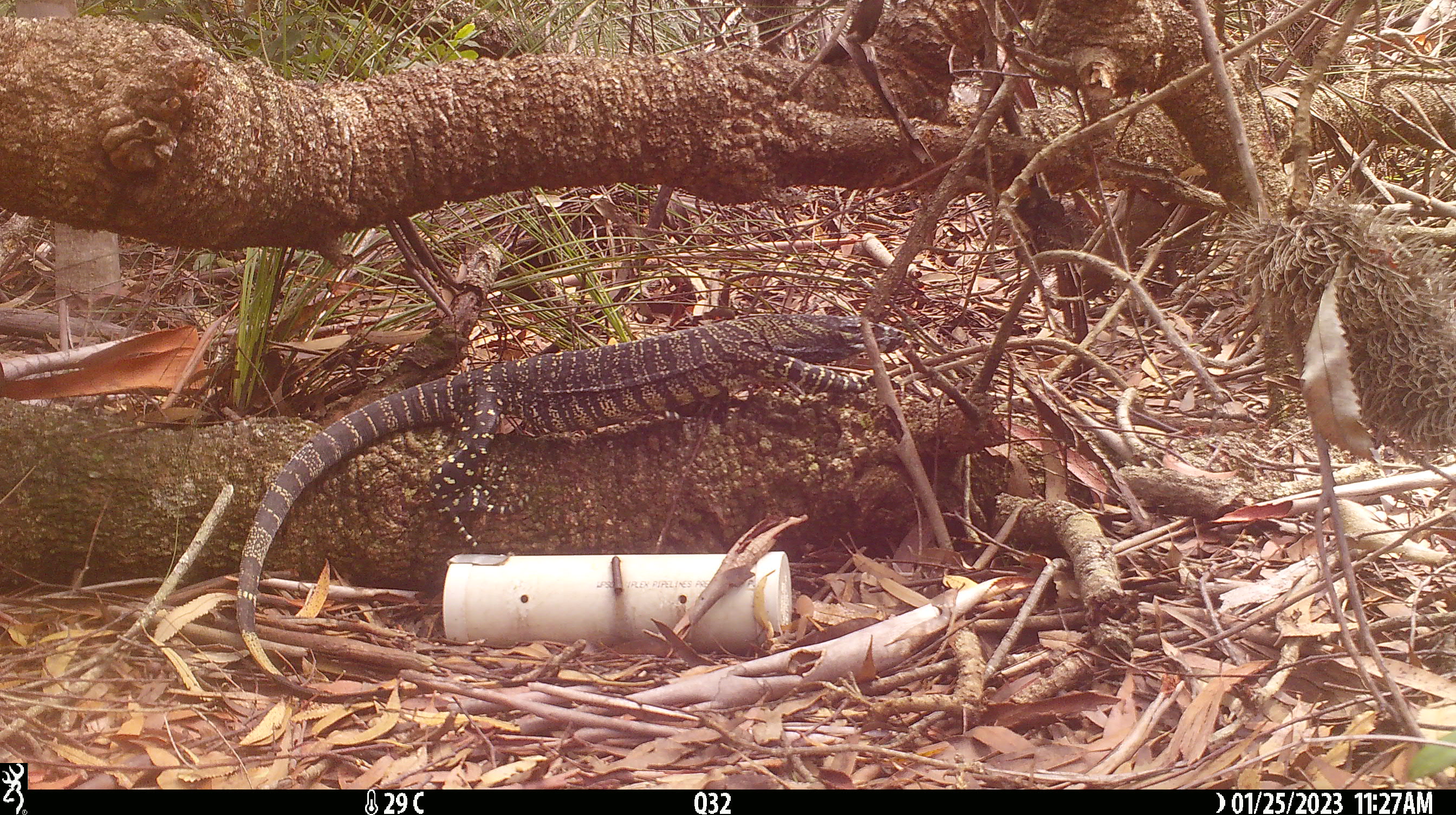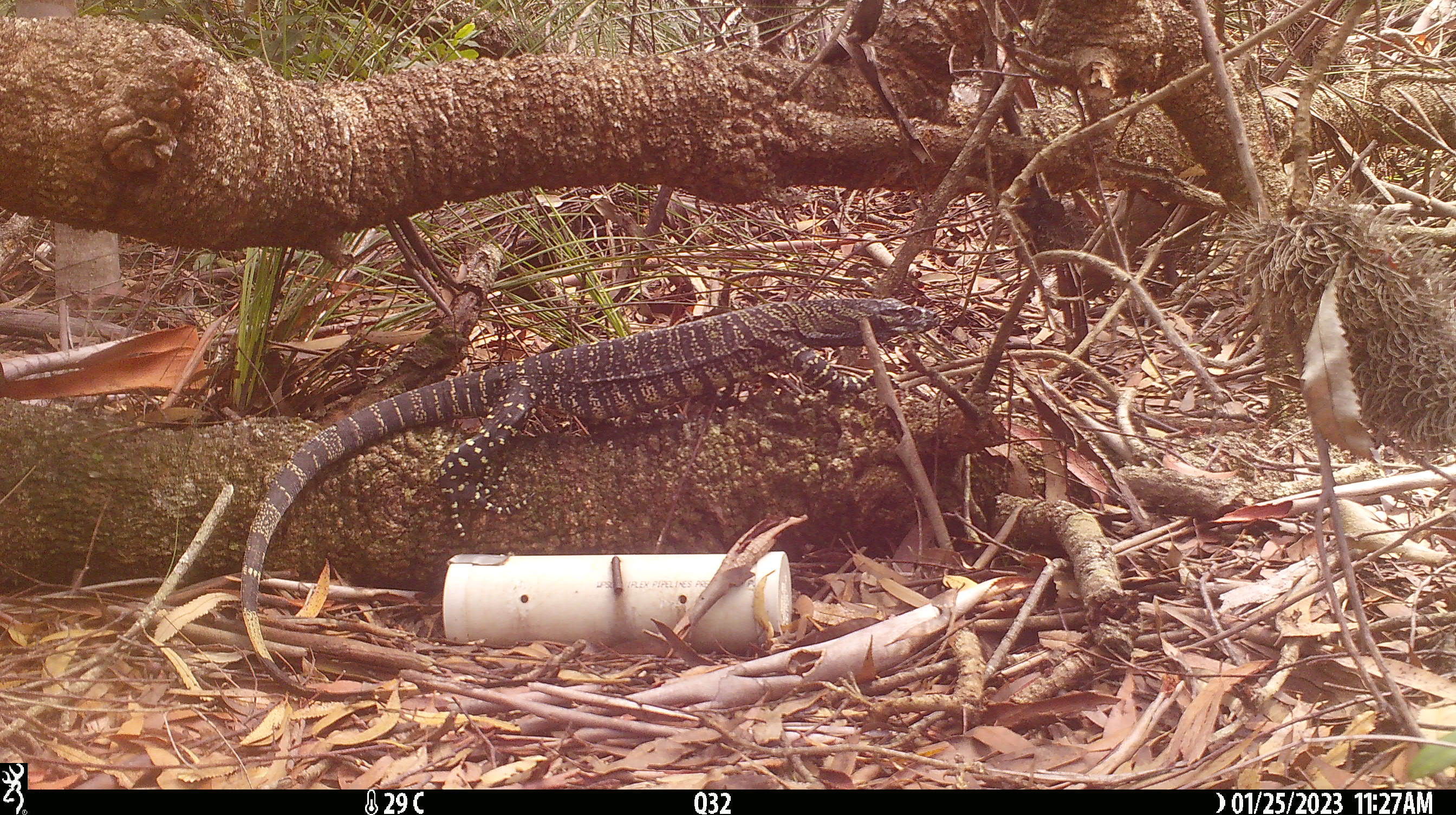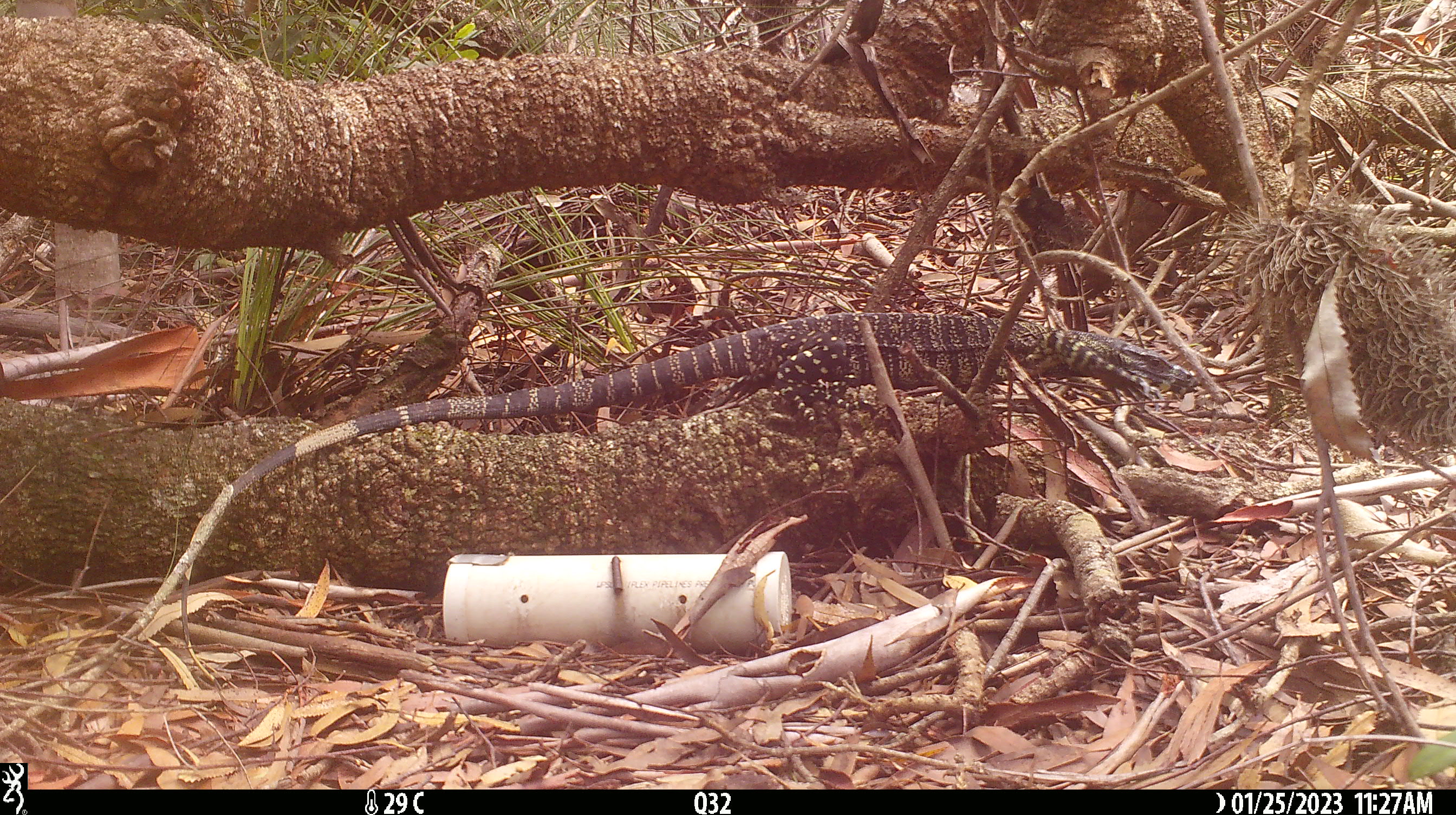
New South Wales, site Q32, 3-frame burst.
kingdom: Animalia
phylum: Chordata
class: Reptilia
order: Squamata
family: Varanidae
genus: Varanus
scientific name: Varanus varius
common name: lace monitor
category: goanna